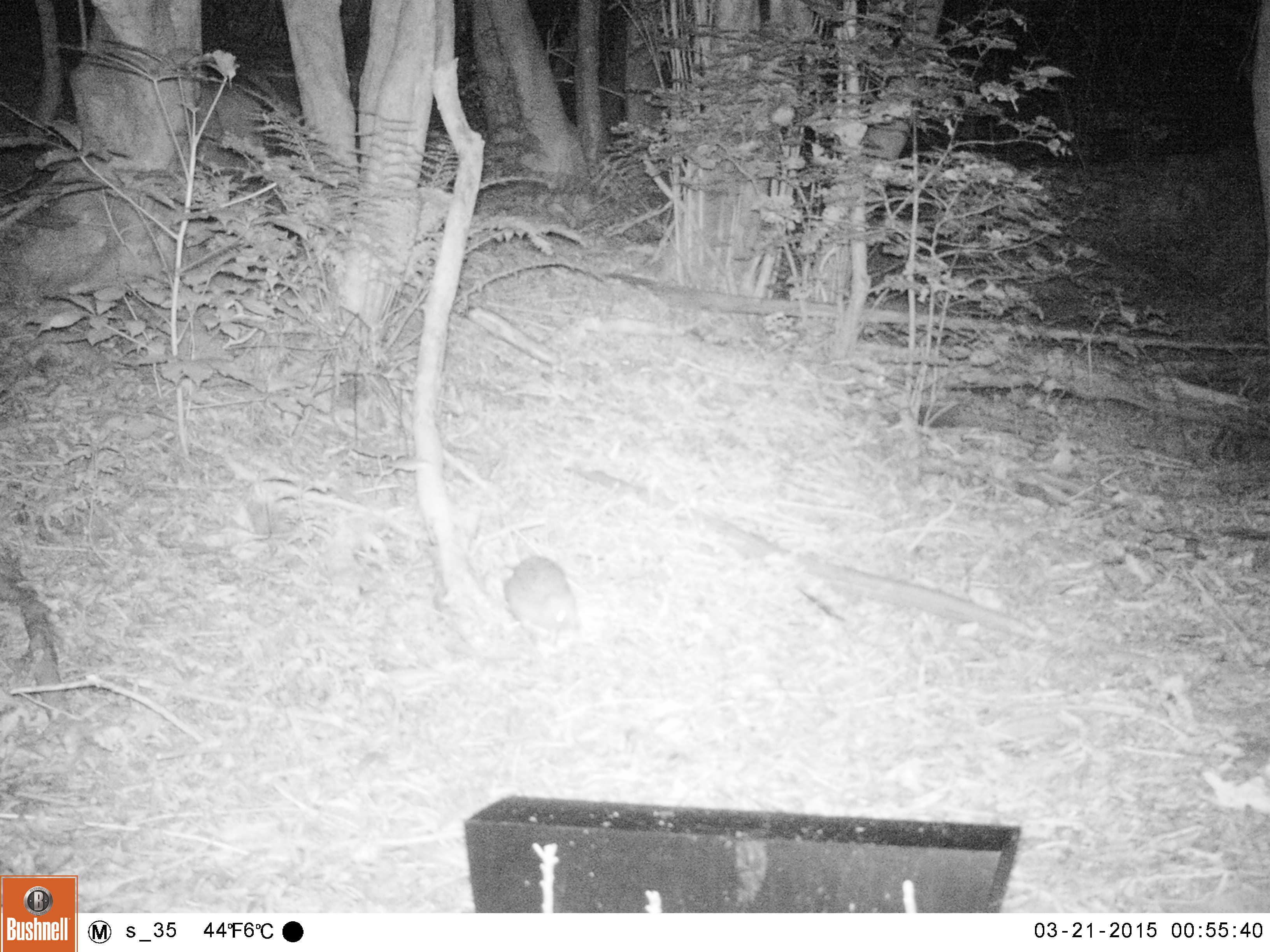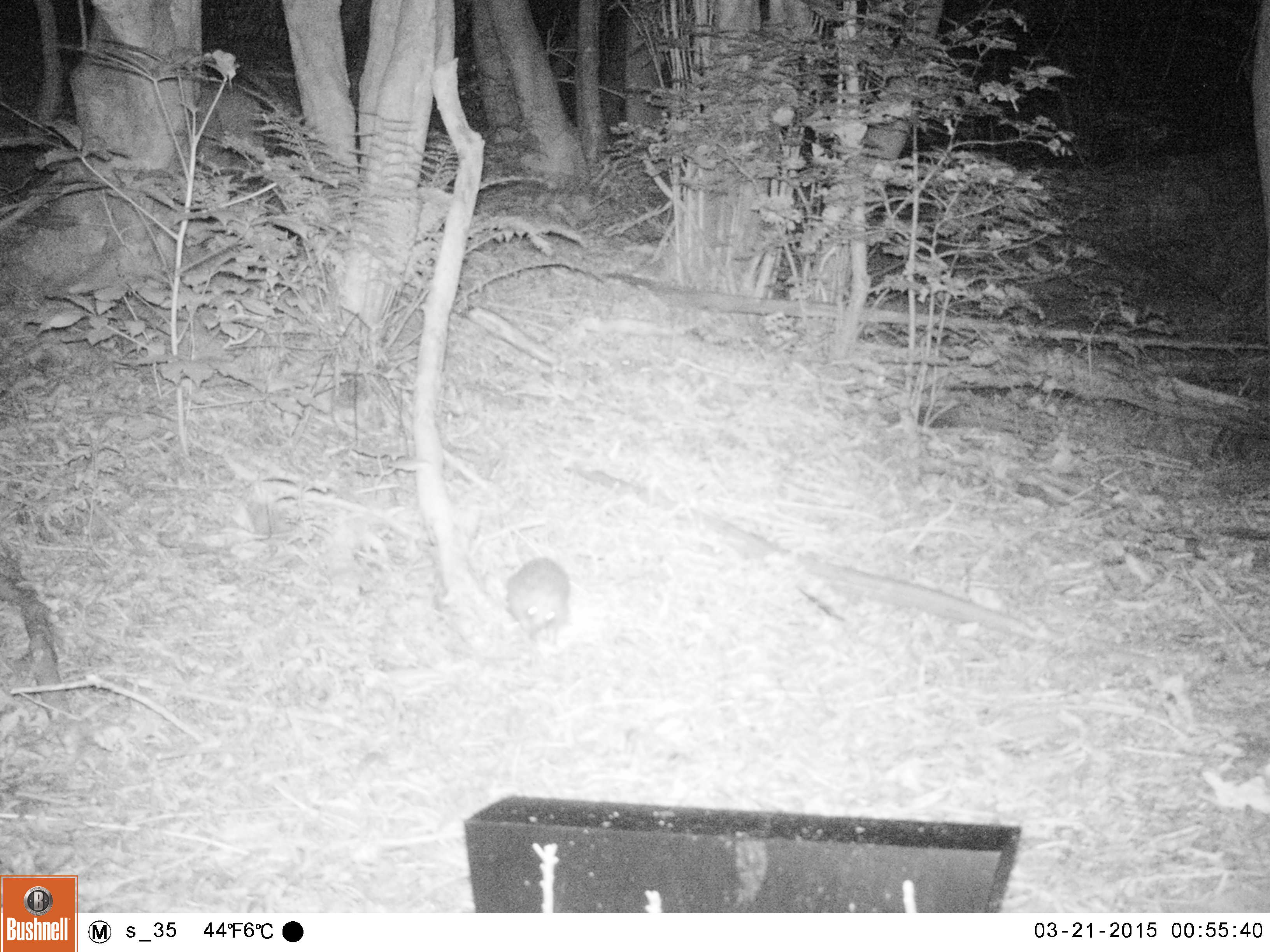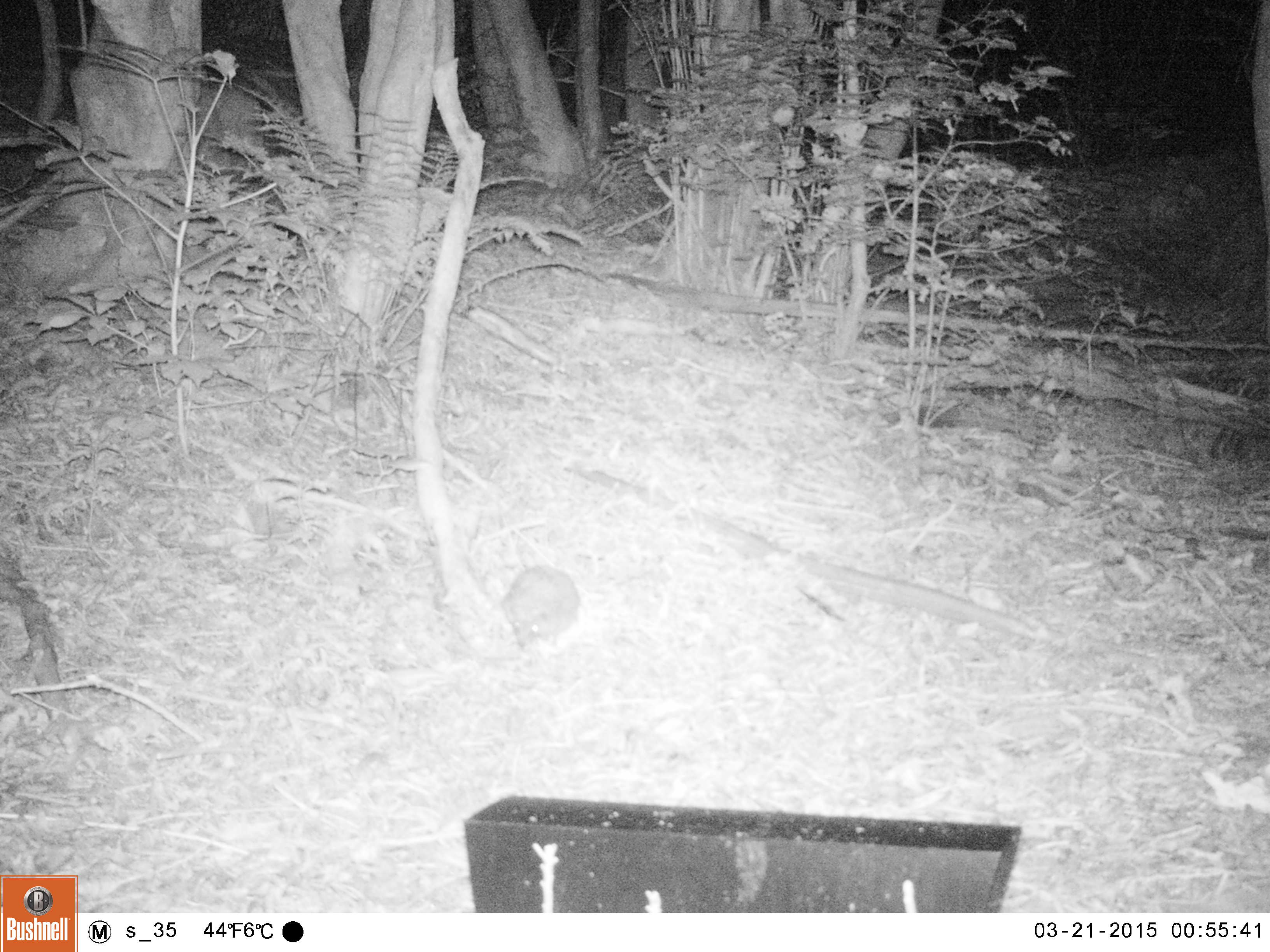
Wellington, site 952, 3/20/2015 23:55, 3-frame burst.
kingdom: Animalia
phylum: Chordata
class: Mammalia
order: Eulipotyphla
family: Erinaceidae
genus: Erinaceus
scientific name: Erinaceus europaeus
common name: hedgehog